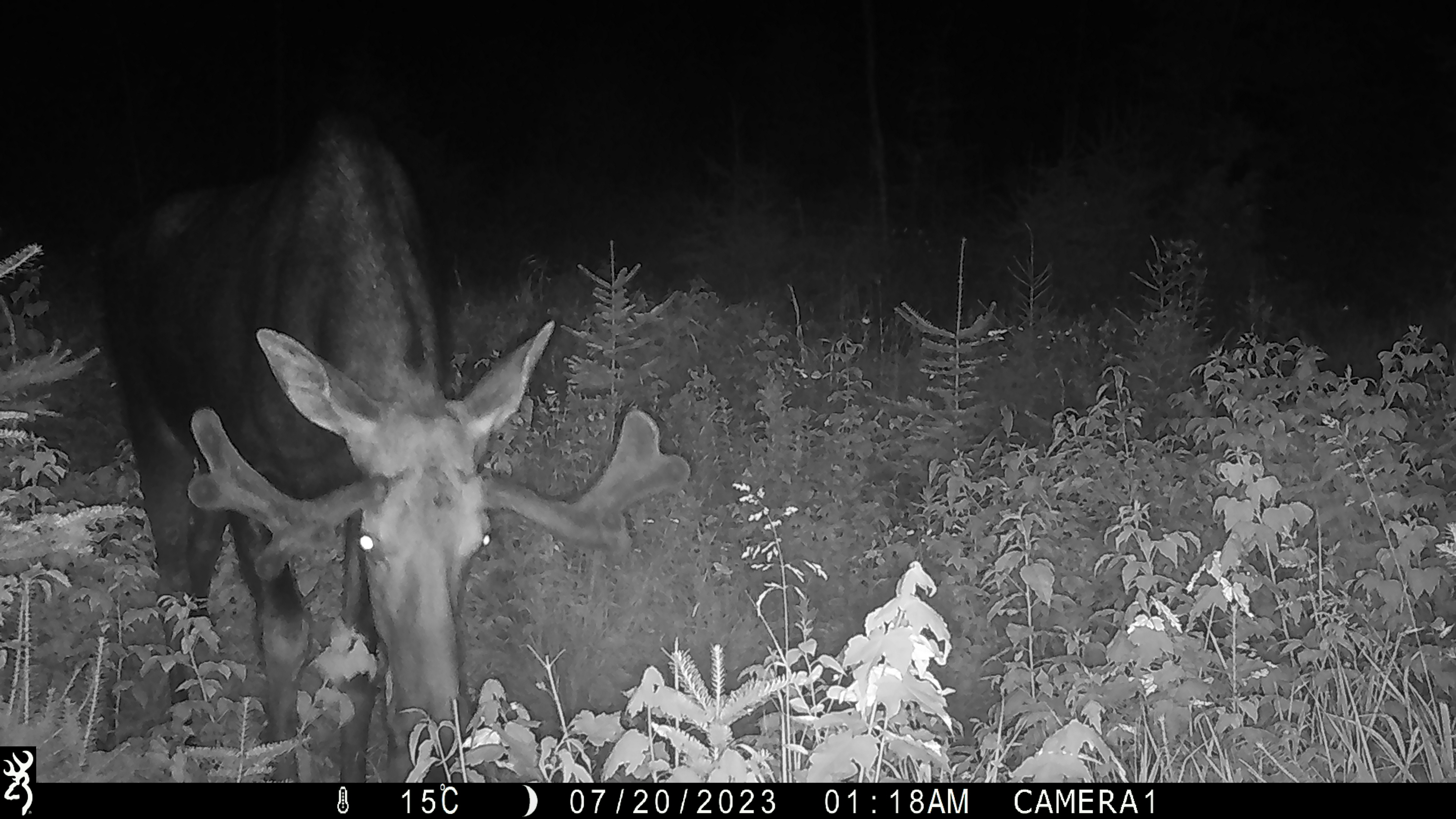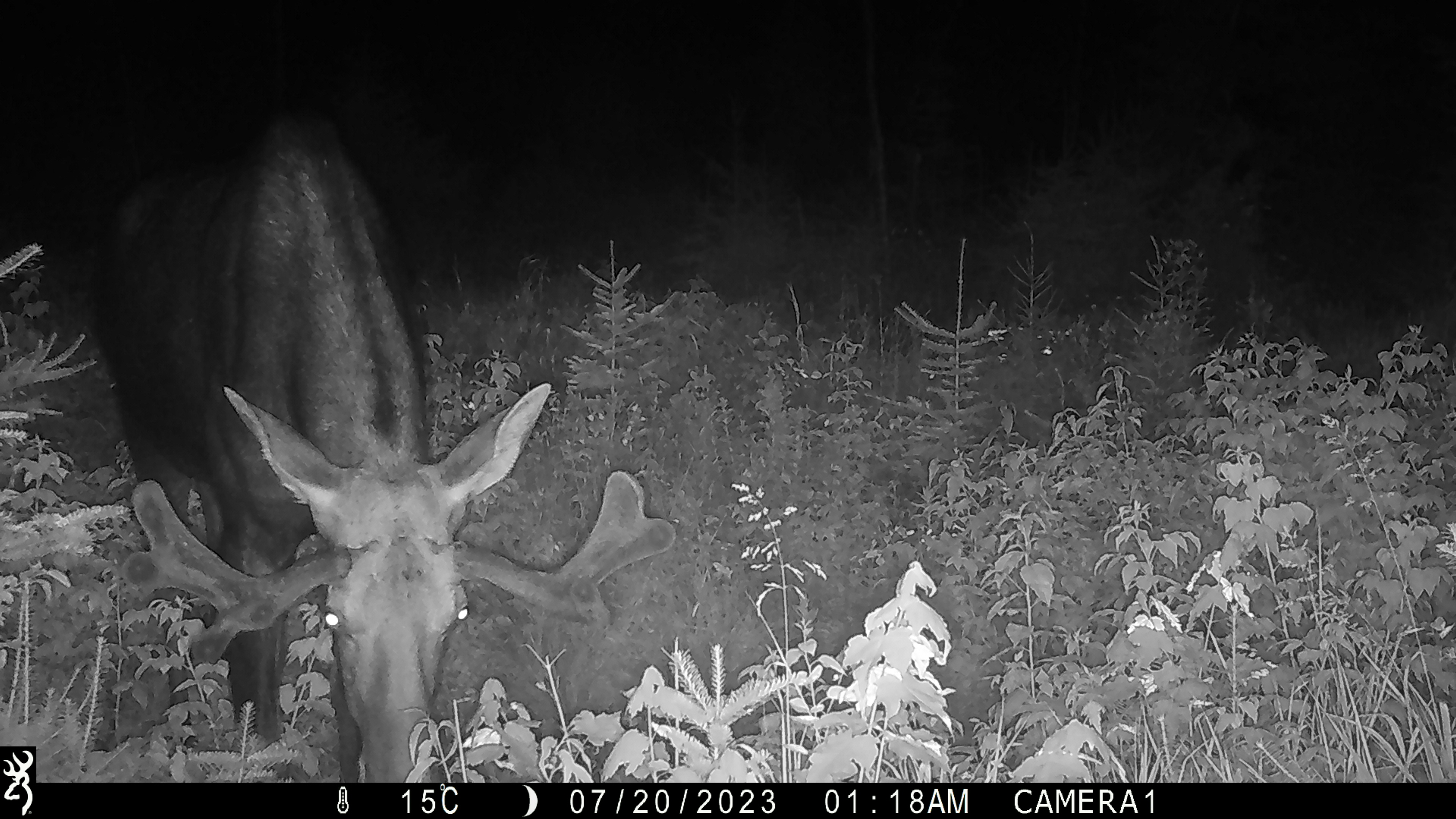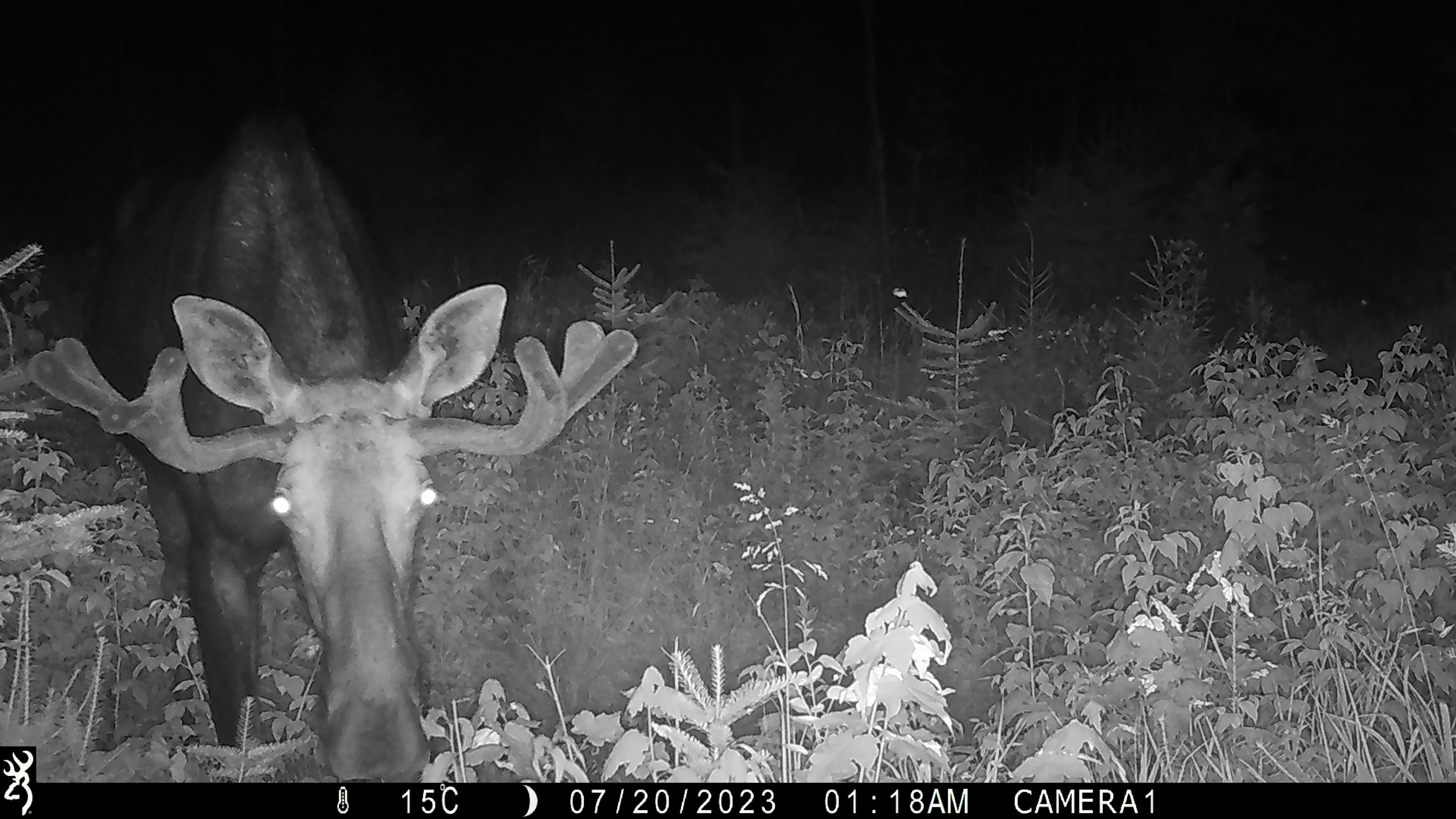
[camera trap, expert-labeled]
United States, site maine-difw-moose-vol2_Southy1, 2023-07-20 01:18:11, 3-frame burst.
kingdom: Animalia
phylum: Chordata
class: Mammalia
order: Artiodactyla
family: Cervidae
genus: Alces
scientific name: Alces alces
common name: moose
Moose (Alces alces).